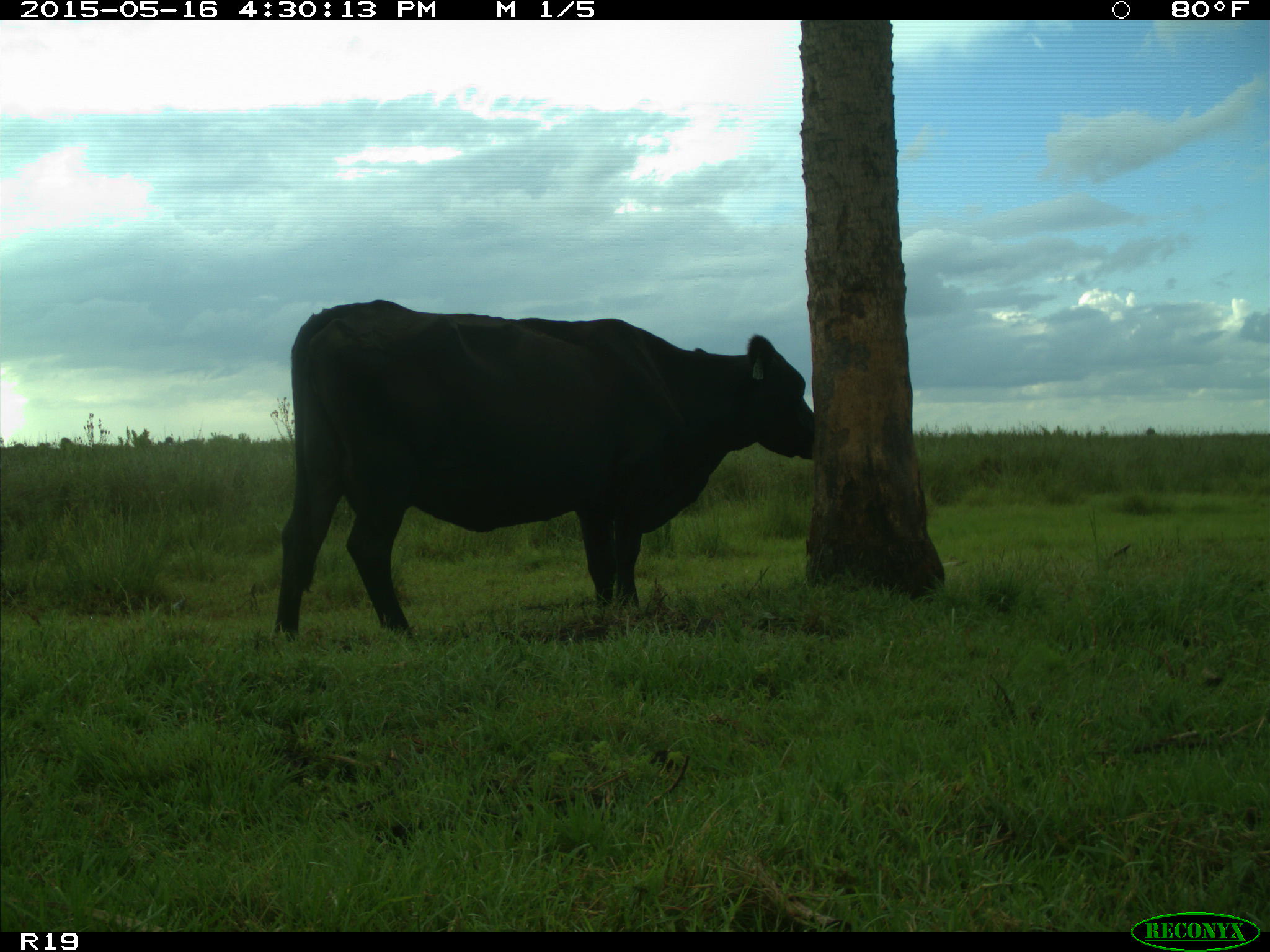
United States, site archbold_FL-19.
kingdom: Animalia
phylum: Chordata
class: Mammalia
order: Artiodactyla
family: Bovidae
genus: Bos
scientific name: Bos taurus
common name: domestic cow